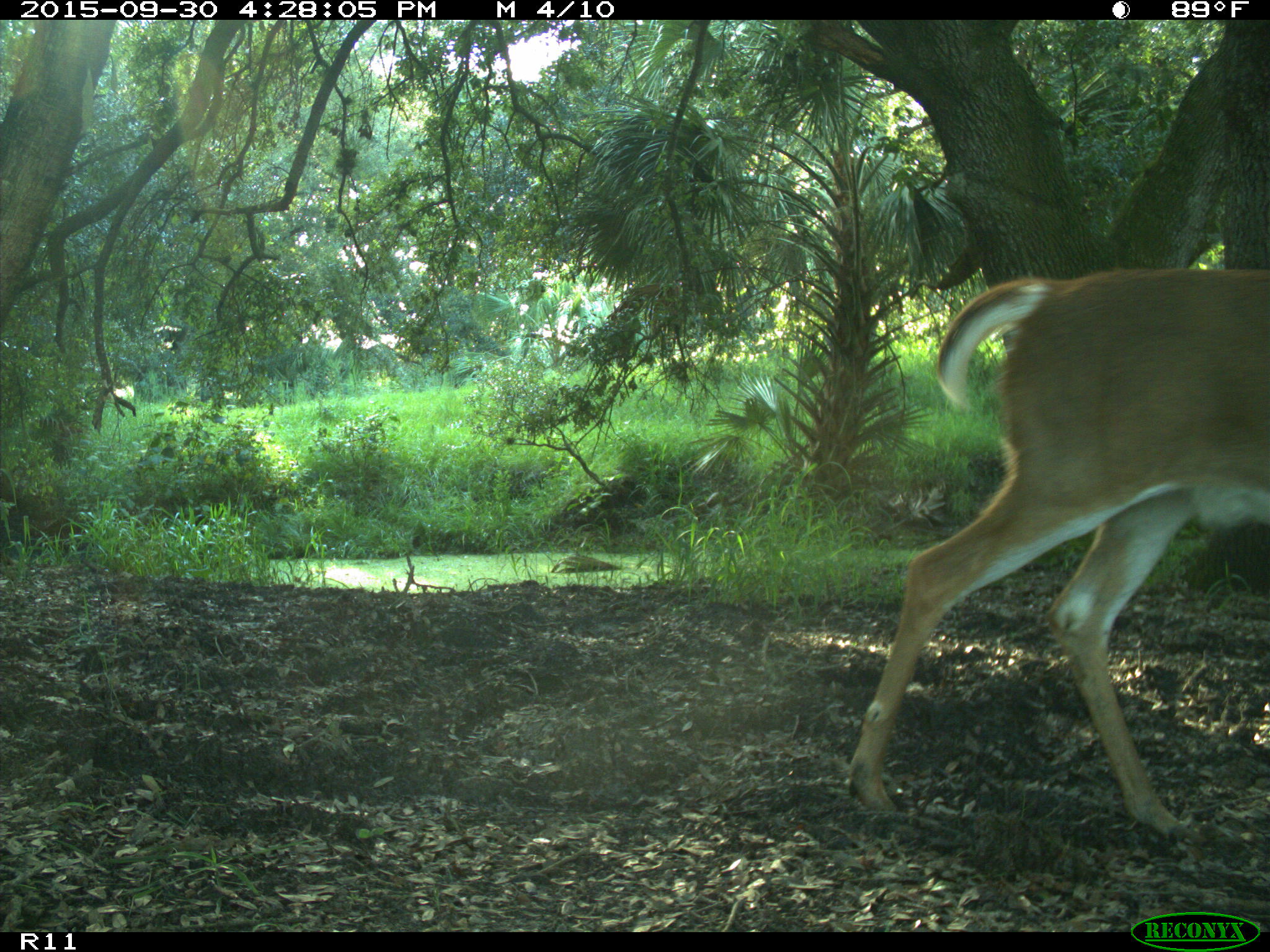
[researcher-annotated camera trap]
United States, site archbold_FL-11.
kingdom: Animalia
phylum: Chordata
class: Mammalia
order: Artiodactyla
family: Cervidae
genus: Odocoileus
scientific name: Odocoileus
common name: deer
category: unidentified deer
Unidentified deer (deer) (Odocoileus).